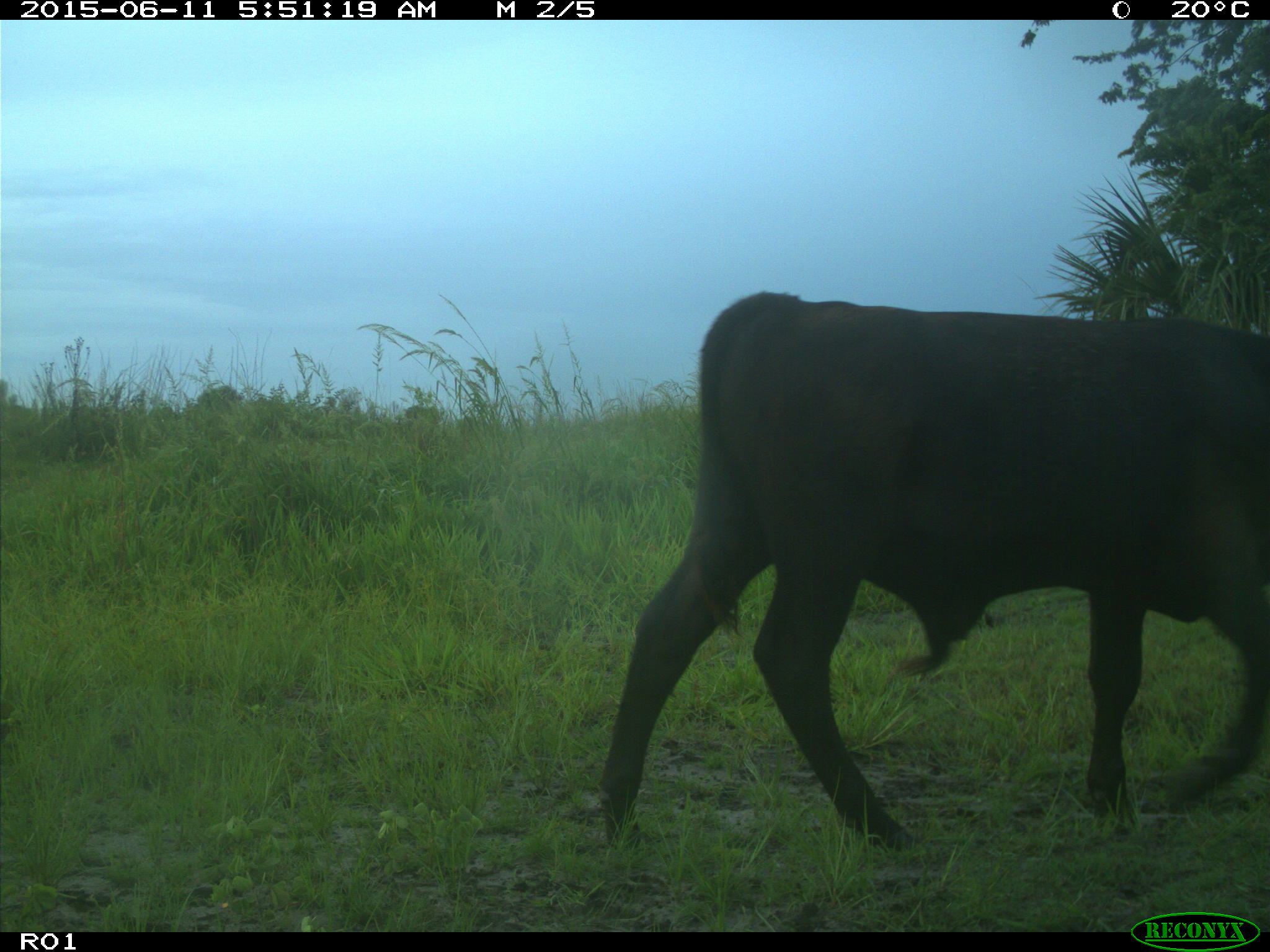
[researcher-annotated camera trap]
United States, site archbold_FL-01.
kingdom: Animalia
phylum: Chordata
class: Mammalia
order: Artiodactyla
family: Bovidae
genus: Bos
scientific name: Bos taurus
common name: domestic cow